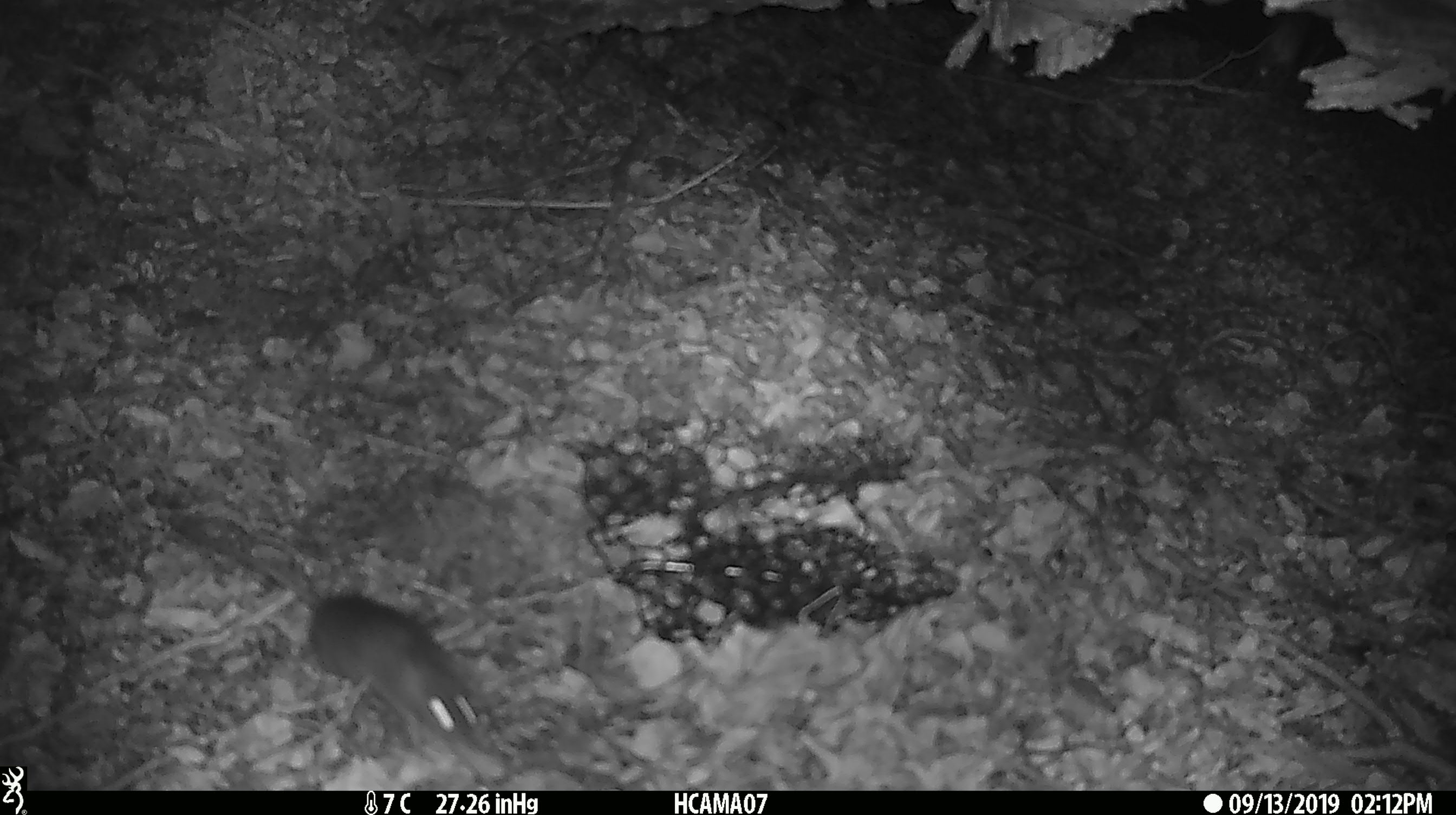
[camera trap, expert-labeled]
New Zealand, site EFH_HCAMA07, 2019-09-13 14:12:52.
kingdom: Animalia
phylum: Chordata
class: Mammalia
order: Rodentia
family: Muridae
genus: Mus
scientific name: Mus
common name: mouse